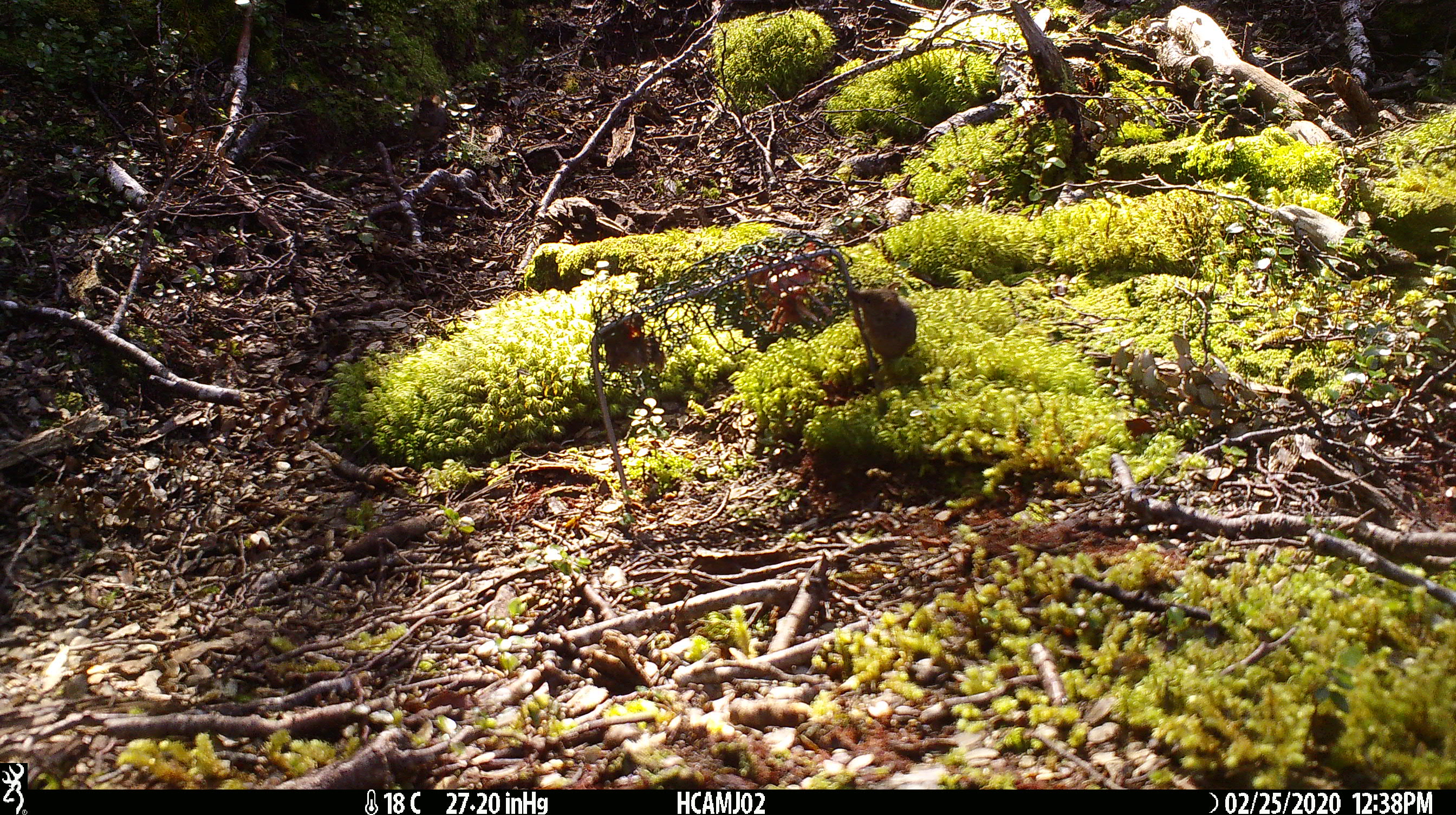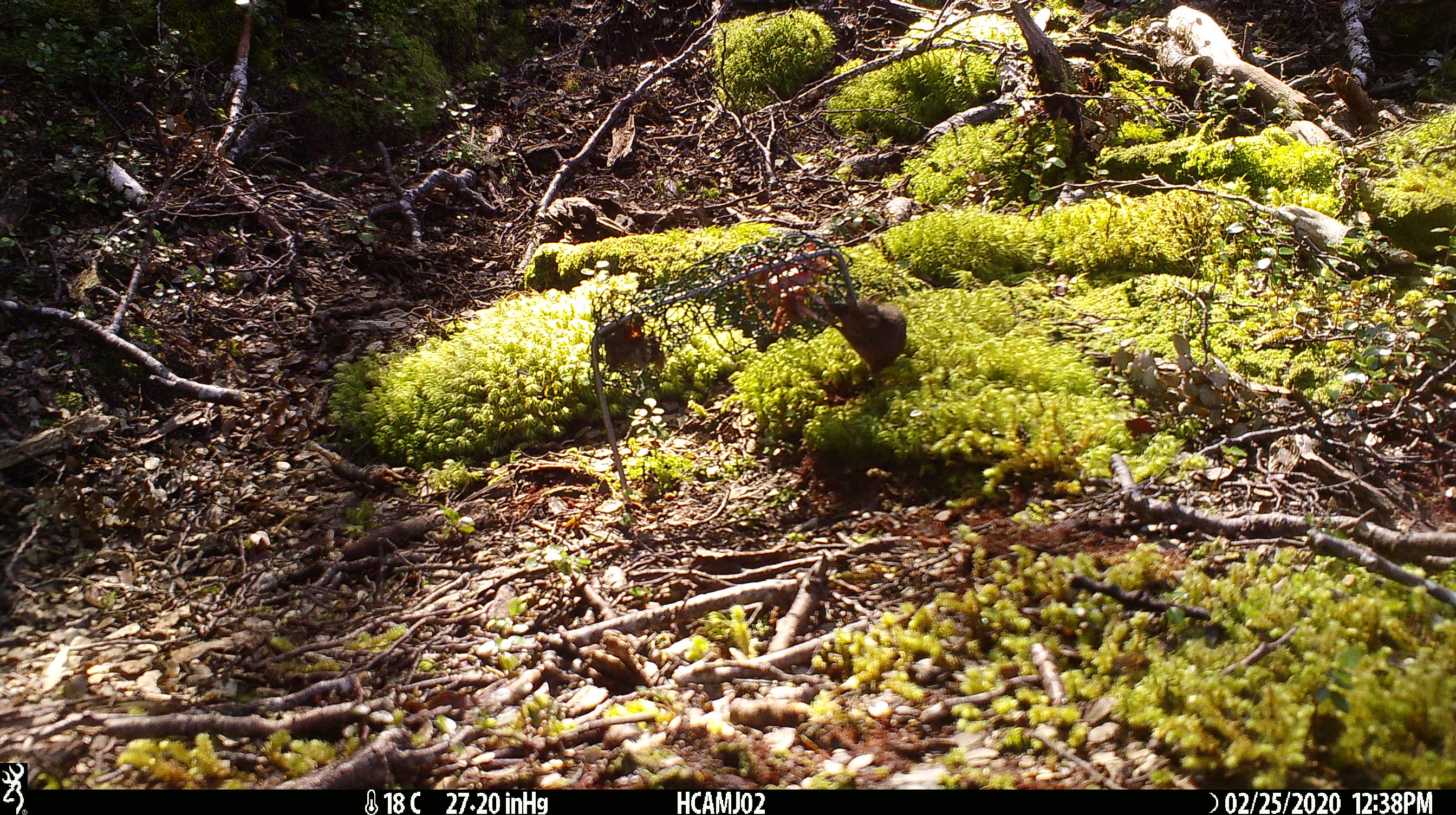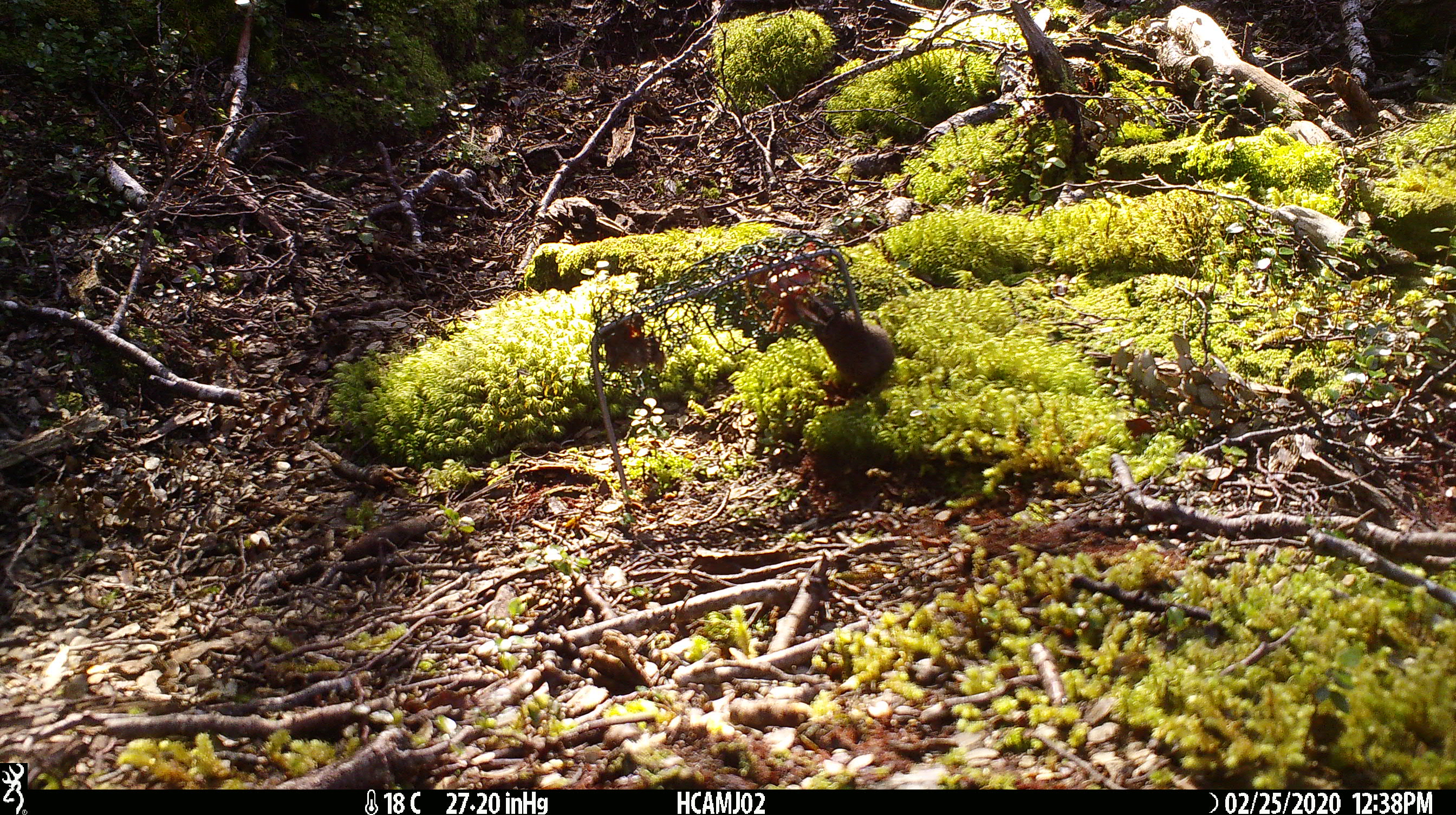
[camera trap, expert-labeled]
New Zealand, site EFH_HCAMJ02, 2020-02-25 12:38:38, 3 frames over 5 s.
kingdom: Animalia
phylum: Chordata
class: Mammalia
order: Rodentia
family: Muridae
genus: Mus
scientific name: Mus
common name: mouse